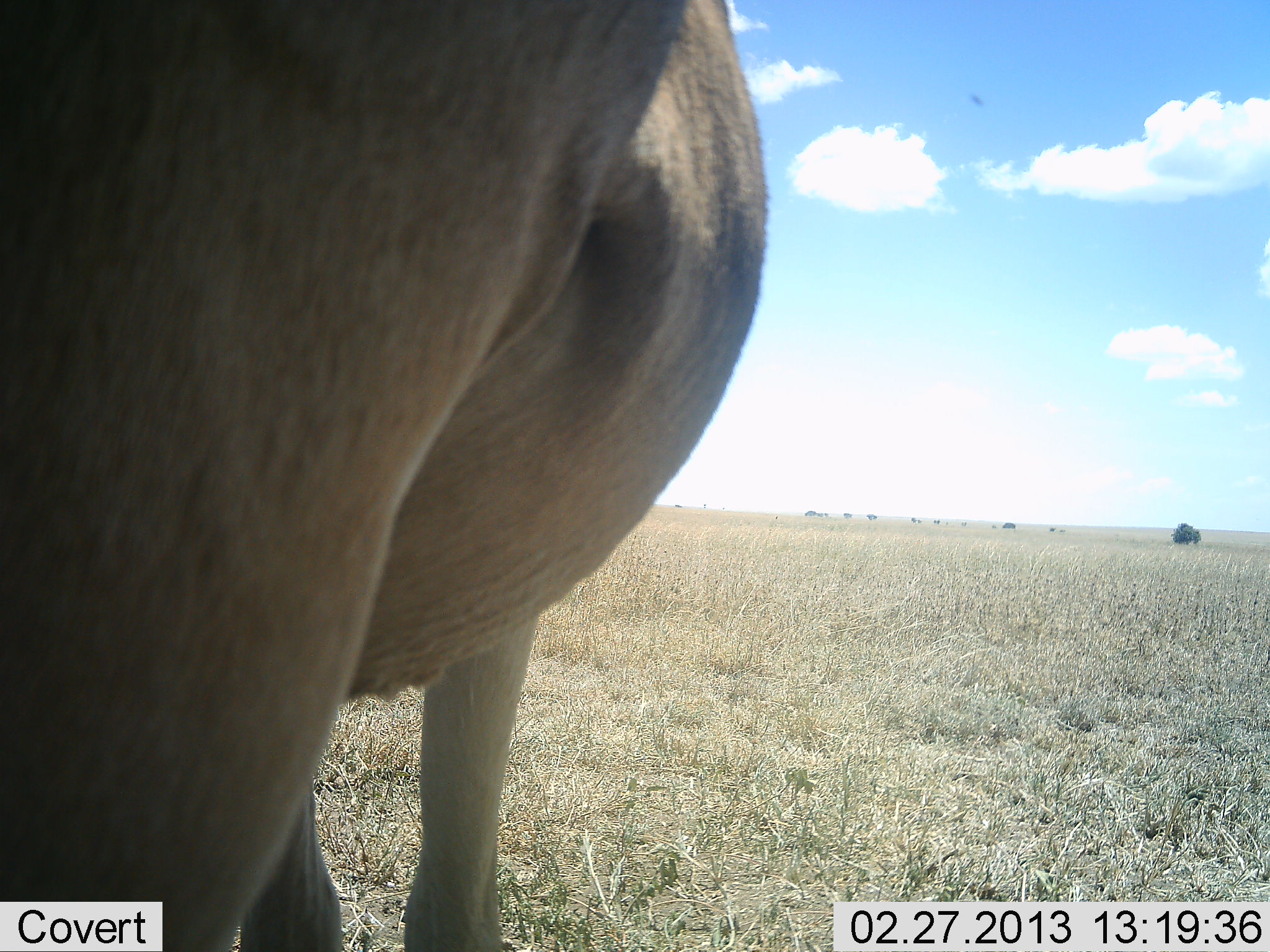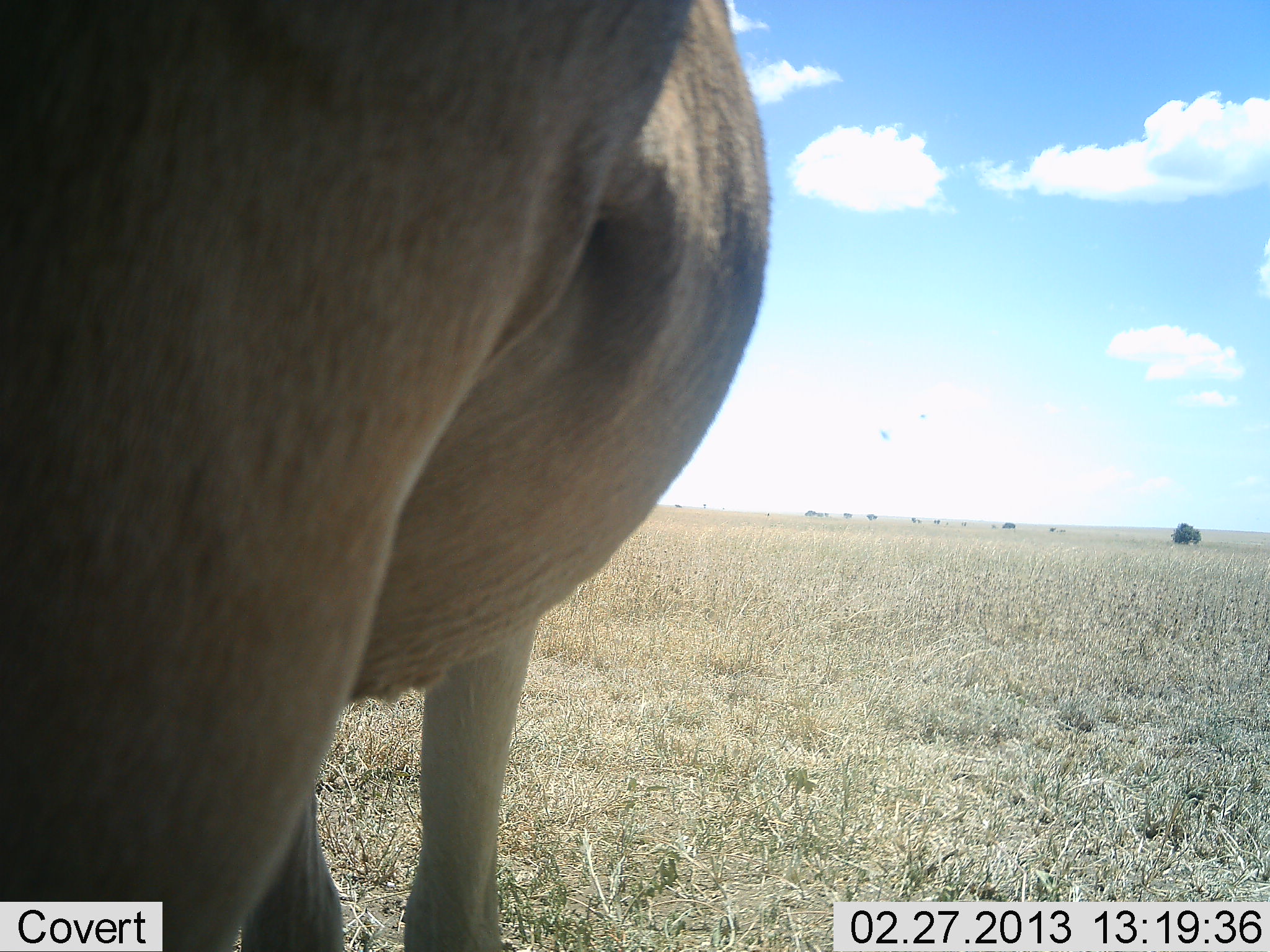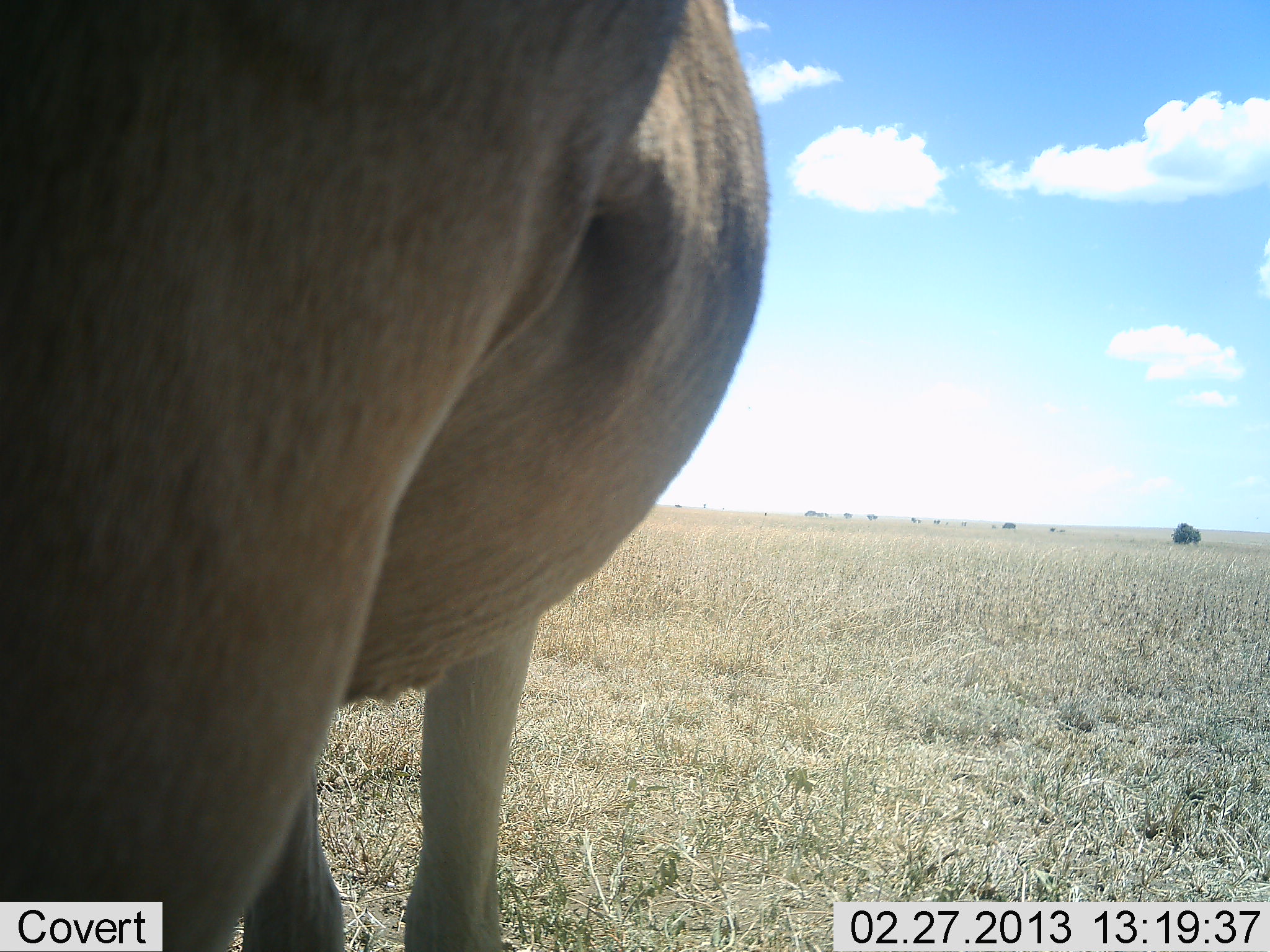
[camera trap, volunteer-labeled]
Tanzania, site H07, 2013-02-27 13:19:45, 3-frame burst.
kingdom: Animalia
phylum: Chordata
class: Mammalia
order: Artiodactyla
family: Bovidae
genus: Alcelaphus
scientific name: Alcelaphus buselaphus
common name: hartebeest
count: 1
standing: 100%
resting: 0%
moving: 0%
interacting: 0%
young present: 0%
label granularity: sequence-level